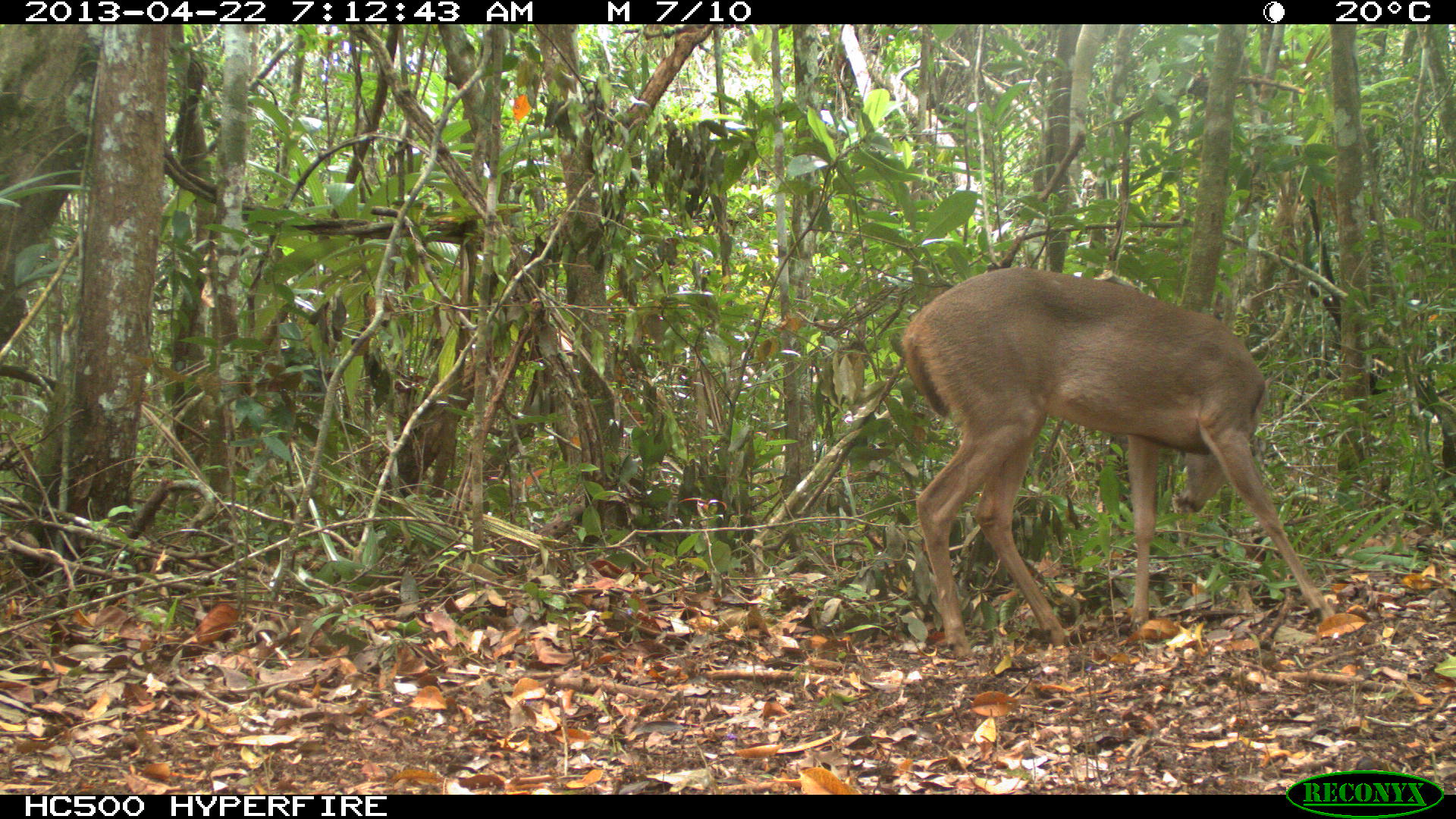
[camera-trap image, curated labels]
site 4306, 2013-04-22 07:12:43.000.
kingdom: Animalia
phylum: Chordata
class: Mammalia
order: Artiodactyla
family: Cervidae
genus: Odocoileus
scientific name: Odocoileus virginianus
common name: white-tailed deer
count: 1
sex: female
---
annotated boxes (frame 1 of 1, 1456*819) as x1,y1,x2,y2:
odocoileus virginianus: 897,265,1336,659